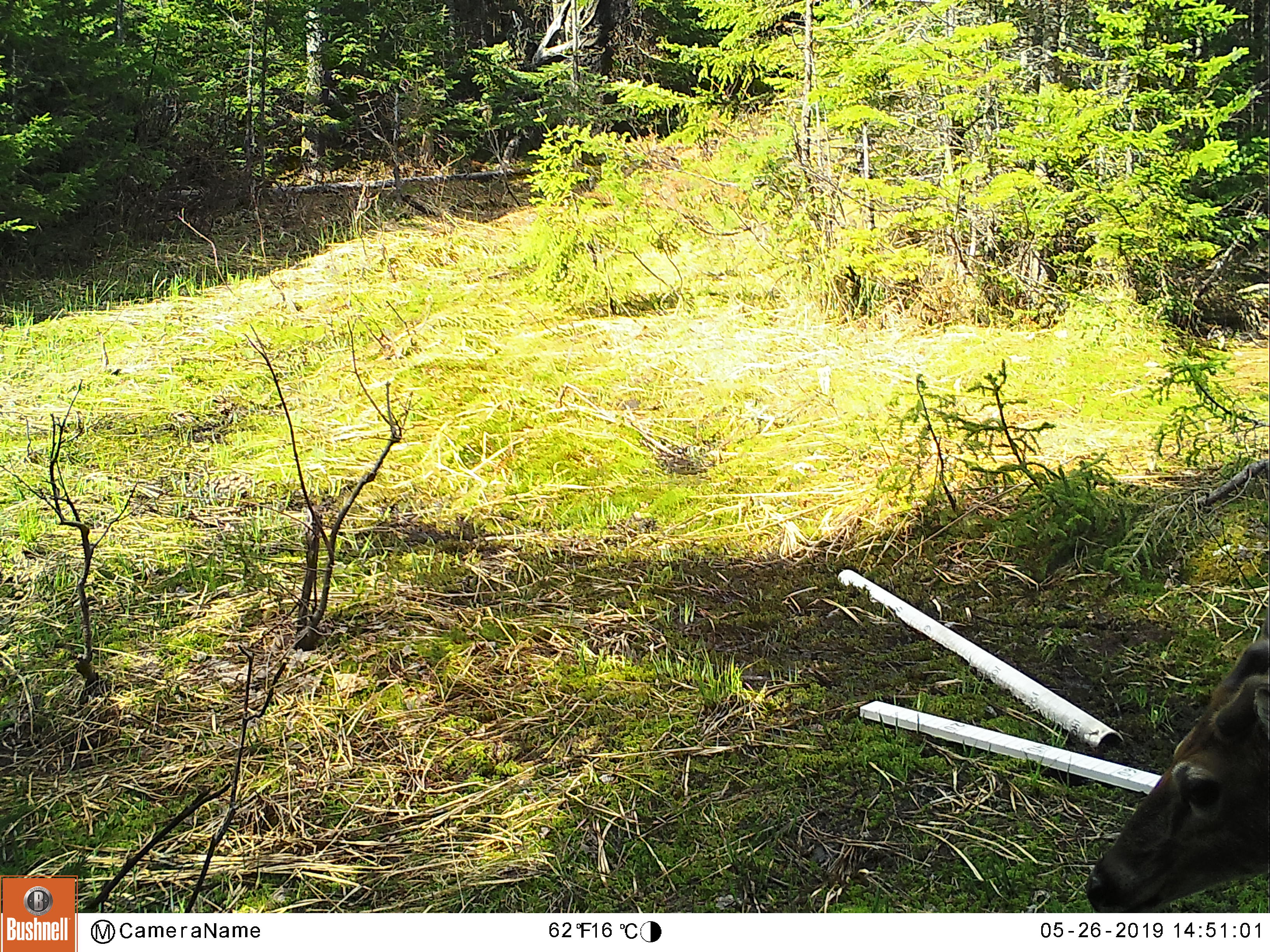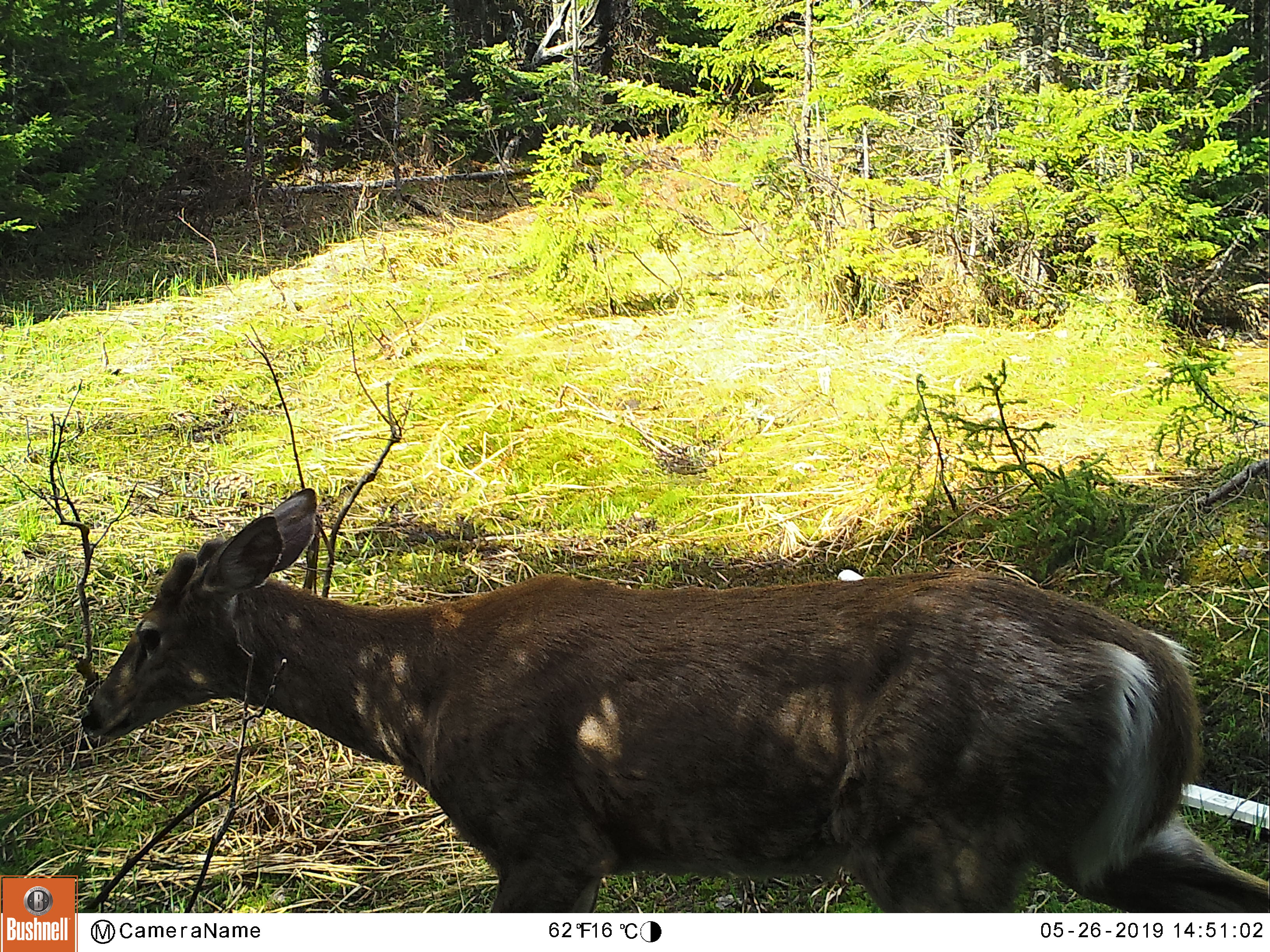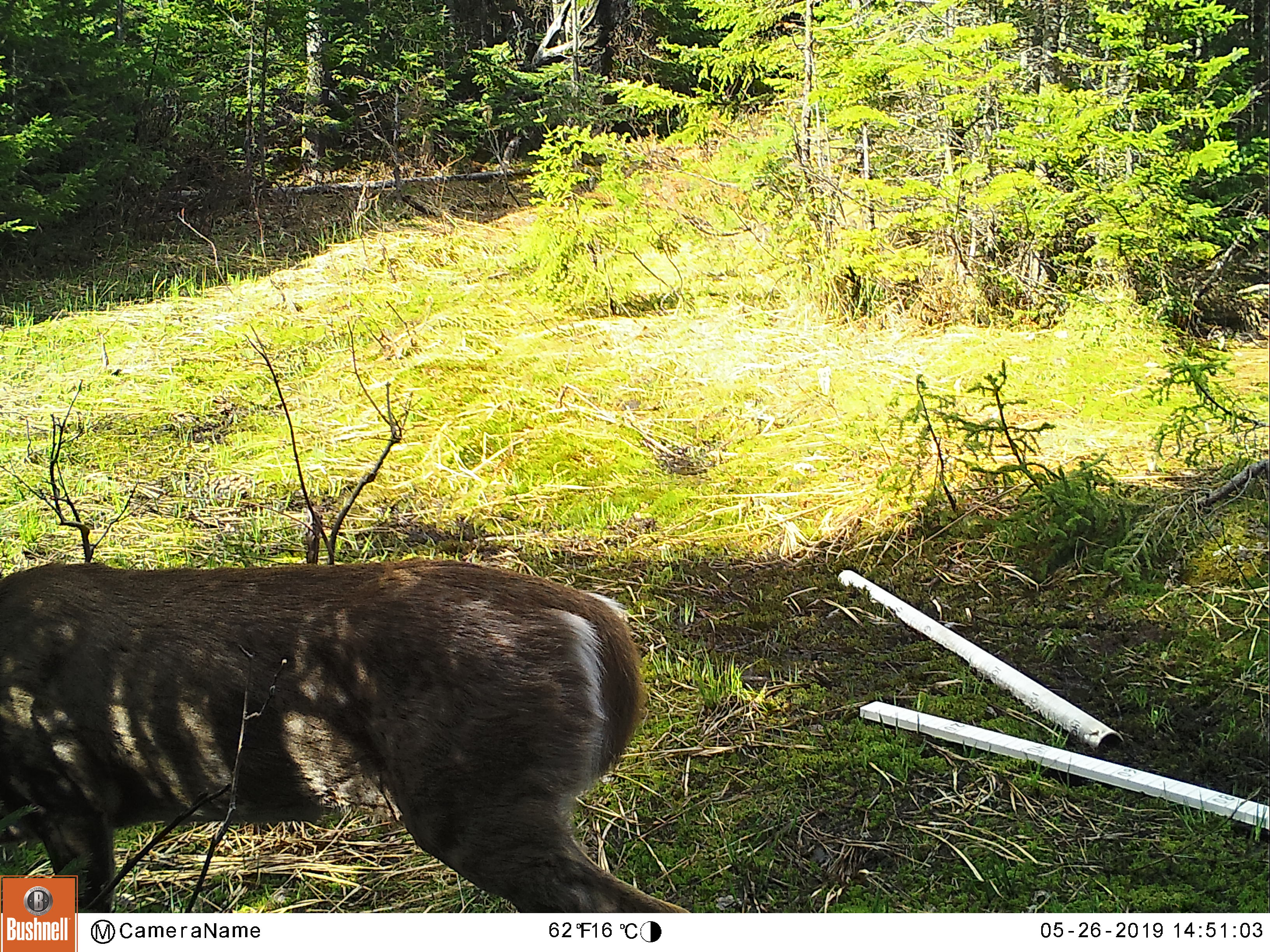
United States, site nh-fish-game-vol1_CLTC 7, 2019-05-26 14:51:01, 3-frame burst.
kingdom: Animalia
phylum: Chordata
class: Mammalia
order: Artiodactyla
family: Cervidae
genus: Odocoileus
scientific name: Odocoileus virginianus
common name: white-tailed deer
White-tailed deer (Odocoileus virginianus).